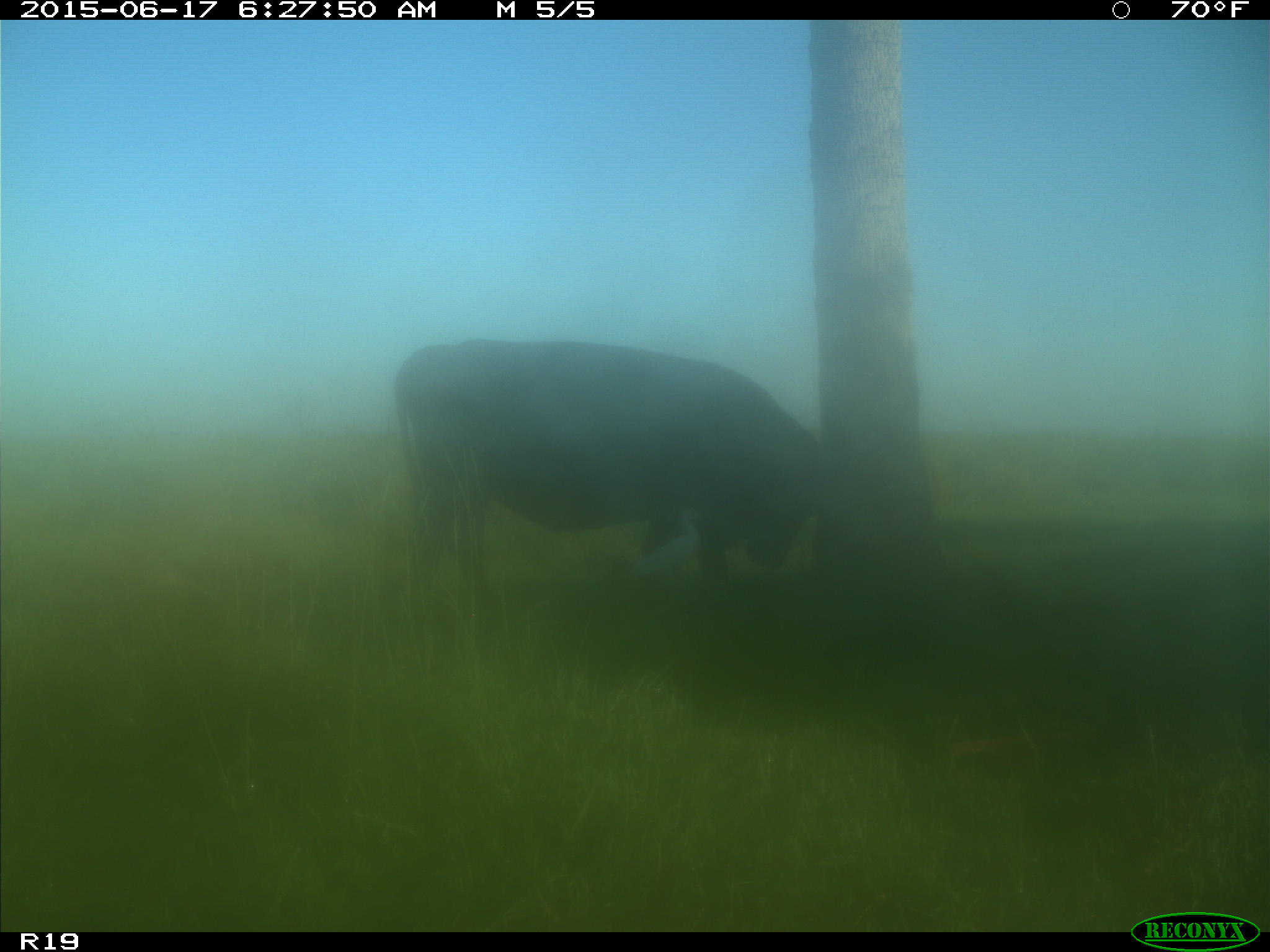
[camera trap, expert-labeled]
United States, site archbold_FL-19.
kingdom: Animalia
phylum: Chordata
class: Mammalia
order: Artiodactyla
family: Bovidae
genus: Bos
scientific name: Bos taurus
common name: domestic cow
Bos taurus (domestic cow).